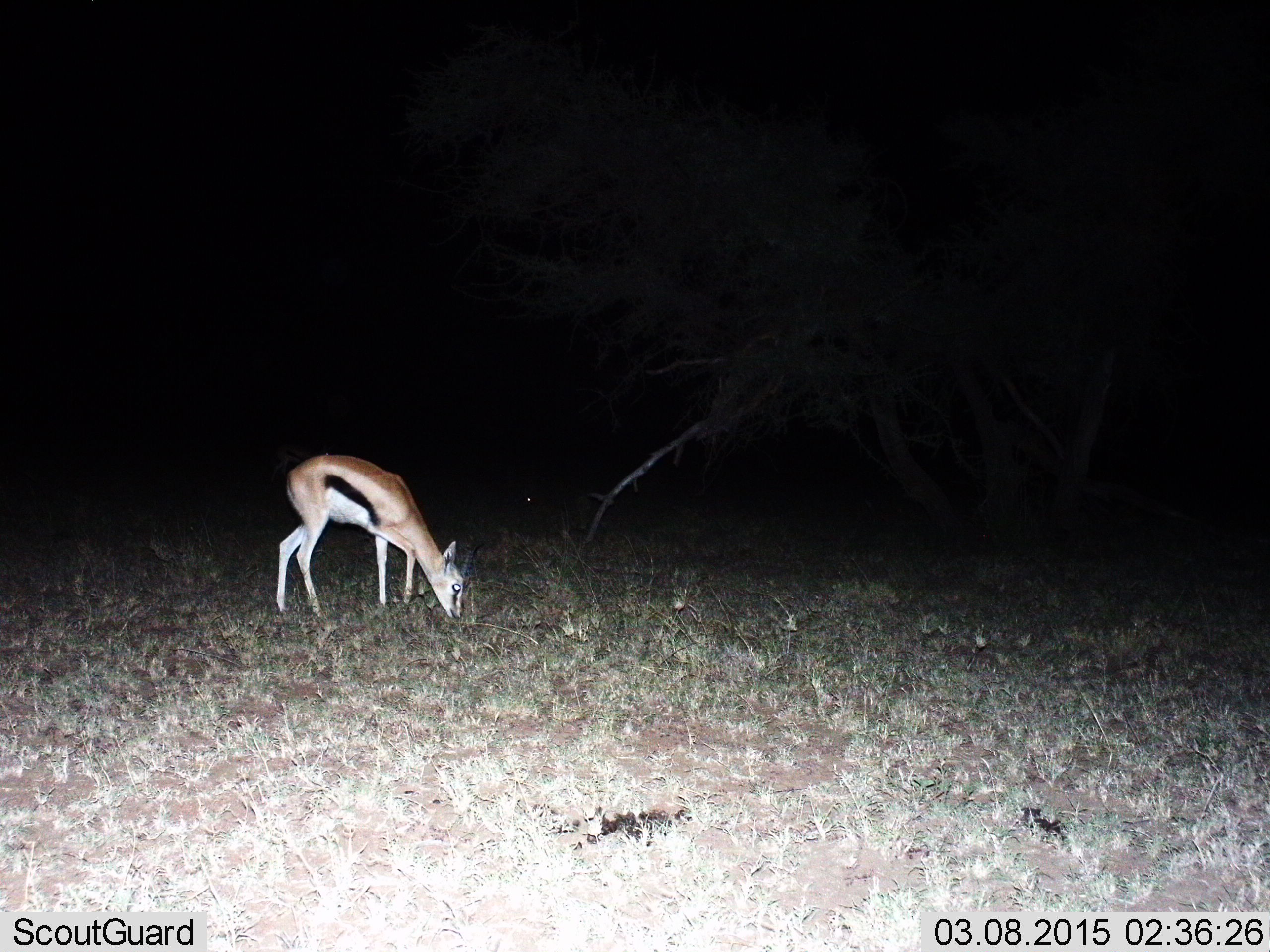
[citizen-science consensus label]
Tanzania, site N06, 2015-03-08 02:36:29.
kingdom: Animalia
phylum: Chordata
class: Mammalia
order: Artiodactyla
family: Bovidae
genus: Eudorcas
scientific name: Eudorcas thomsonii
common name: thomson's gazelle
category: gazellethomsons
Gazellethomsons (thomson's gazelle) (Eudorcas thomsonii), count 1. Behavior (volunteer vote fractions): standing 20%, resting 0%, moving 0%, interacting 0%. Young present (vote fraction): 0%. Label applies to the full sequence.